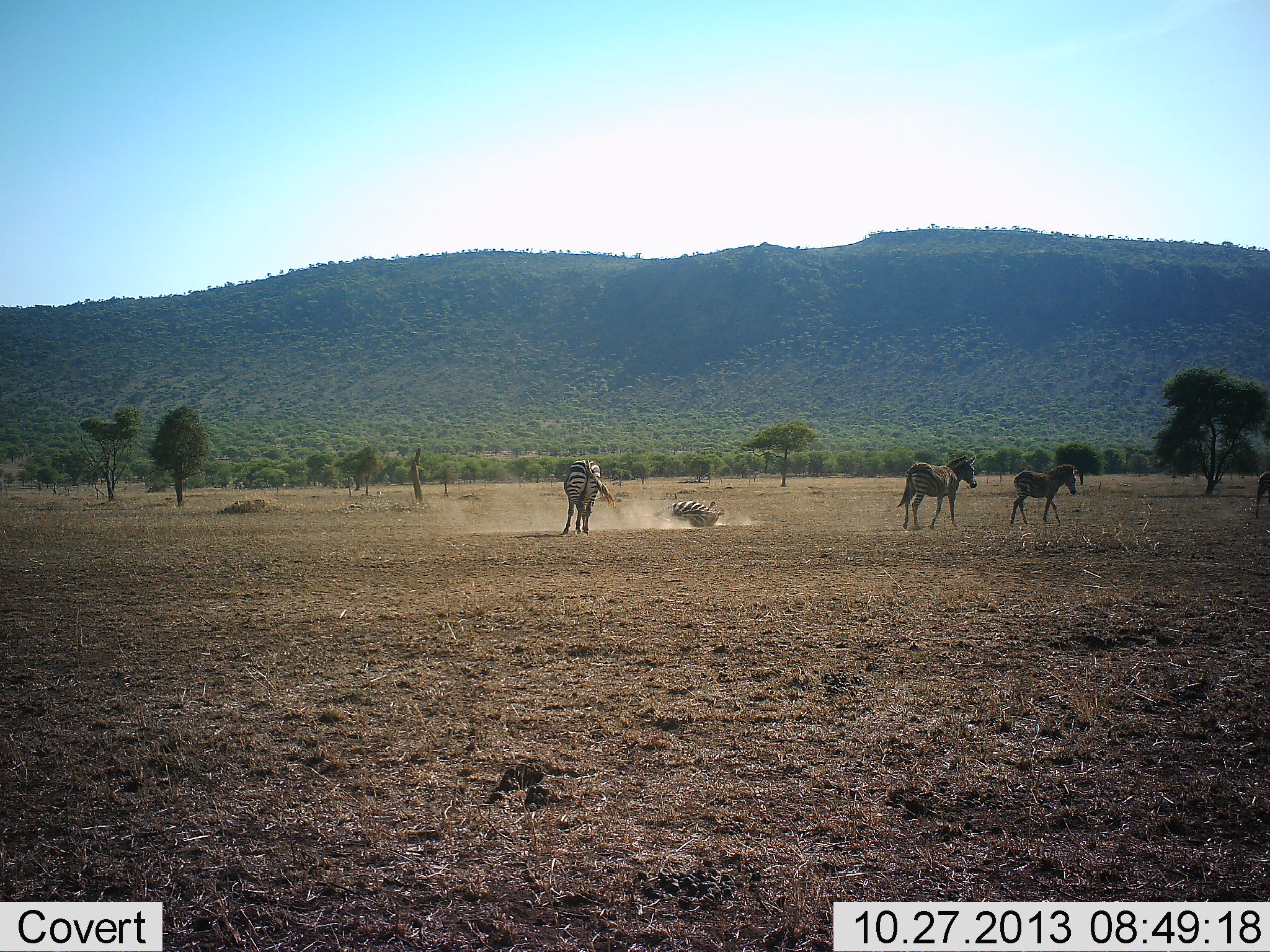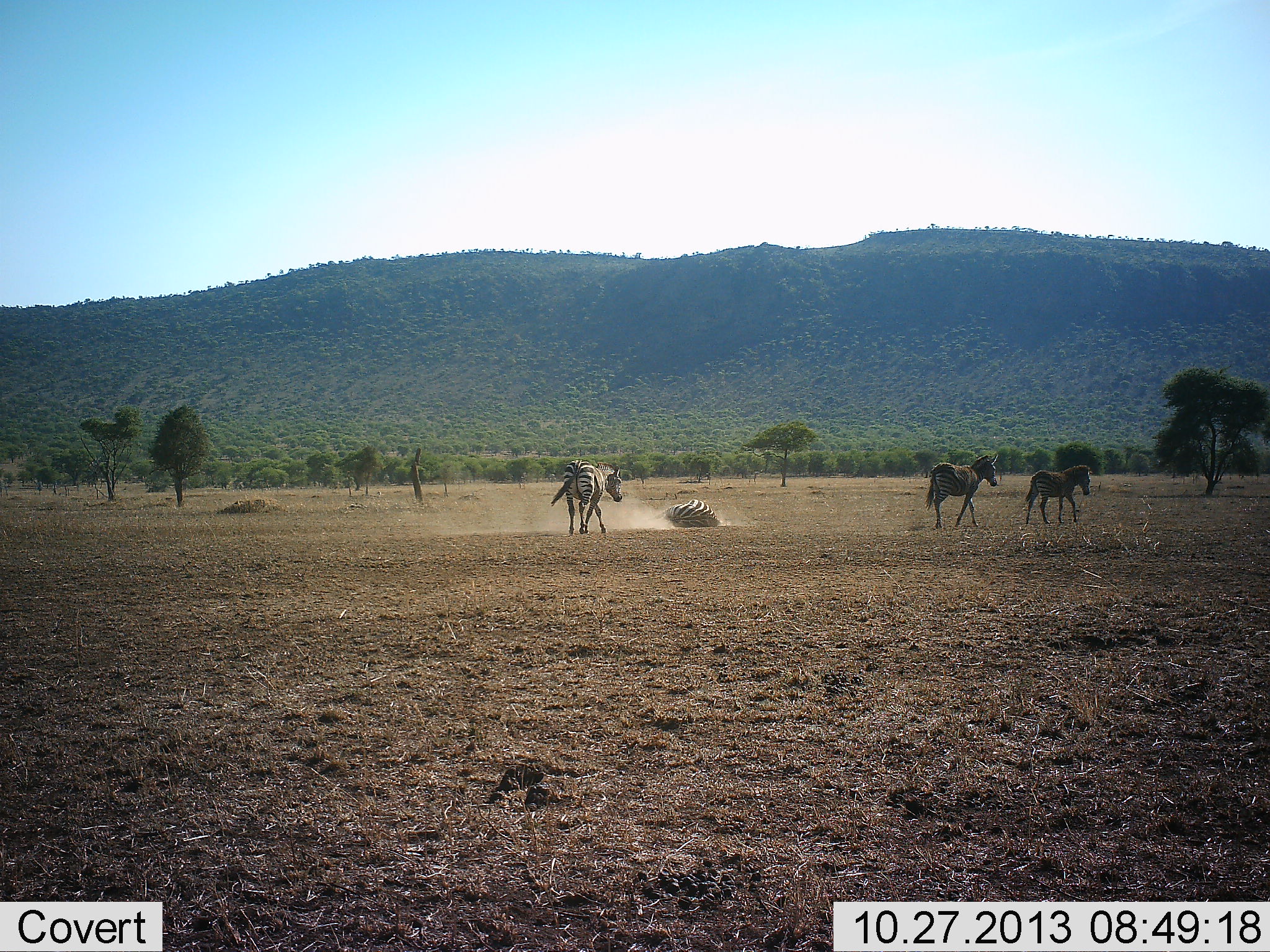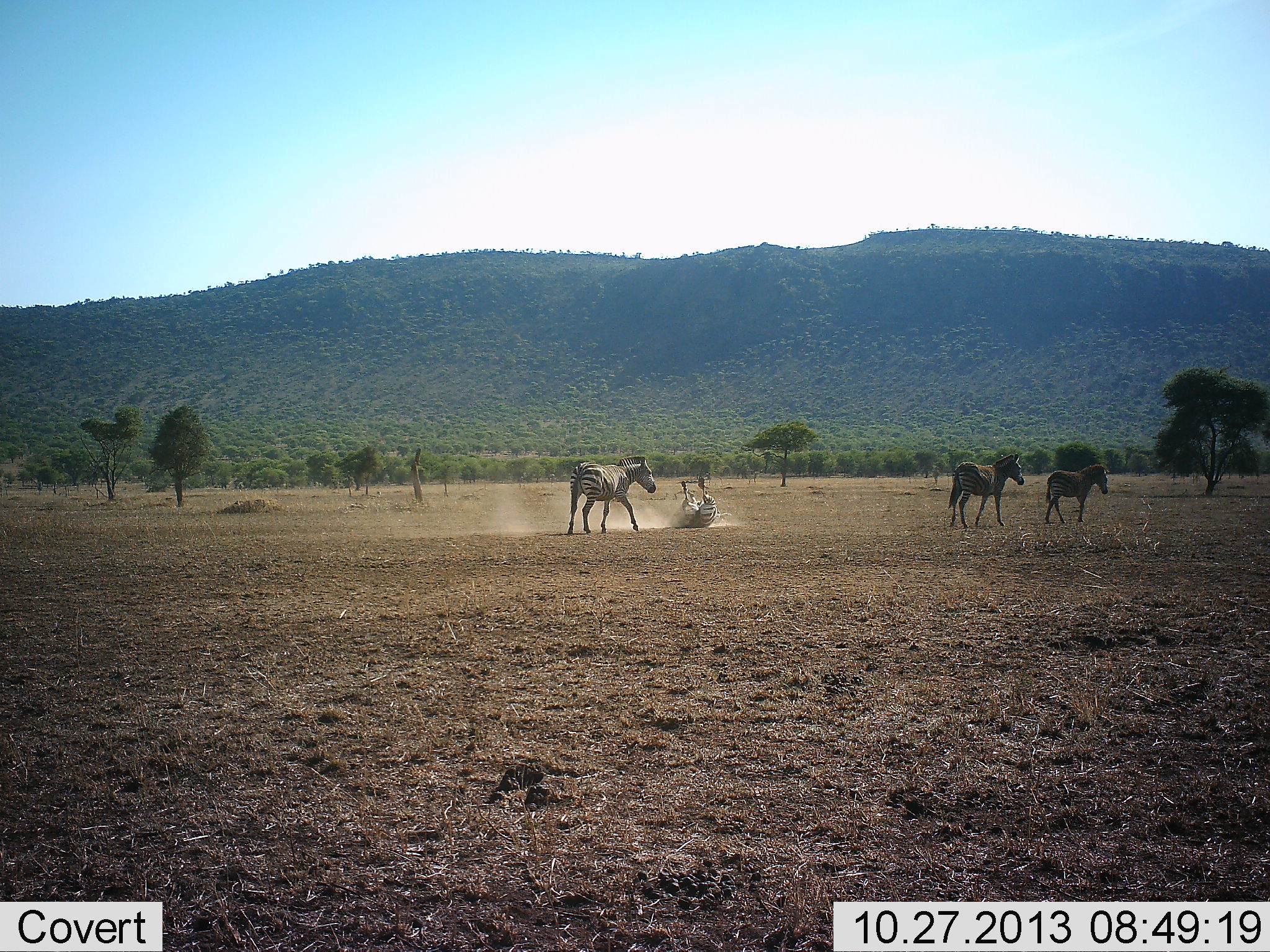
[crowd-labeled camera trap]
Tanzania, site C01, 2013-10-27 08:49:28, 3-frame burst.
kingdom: Animalia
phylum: Chordata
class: Mammalia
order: Perissodactyla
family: Equidae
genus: Equus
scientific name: Equus quagga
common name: plains zebra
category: zebra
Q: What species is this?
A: Zebra (plains zebra) (Equus quagga).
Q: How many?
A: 4.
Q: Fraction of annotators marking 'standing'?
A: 10%.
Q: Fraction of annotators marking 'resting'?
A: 0%.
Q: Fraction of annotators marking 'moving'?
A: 100%.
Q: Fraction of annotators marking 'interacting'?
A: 20%.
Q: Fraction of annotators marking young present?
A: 10%.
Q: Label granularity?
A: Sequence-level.